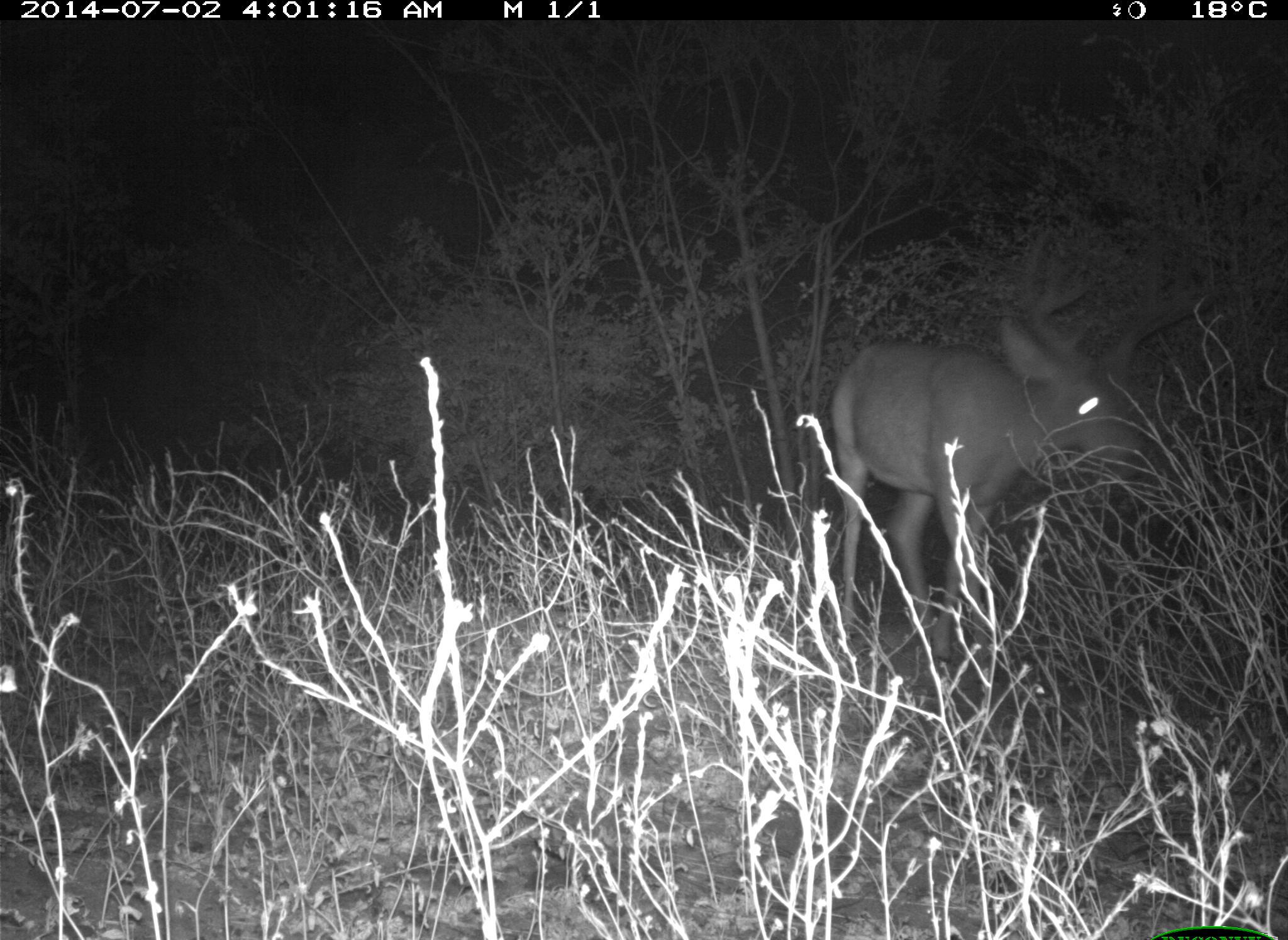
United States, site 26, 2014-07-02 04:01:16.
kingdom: Animalia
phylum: Chordata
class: Mammalia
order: Artiodactyla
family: Cervidae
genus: Odocoileus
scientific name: Odocoileus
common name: deer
Deer (Odocoileus).